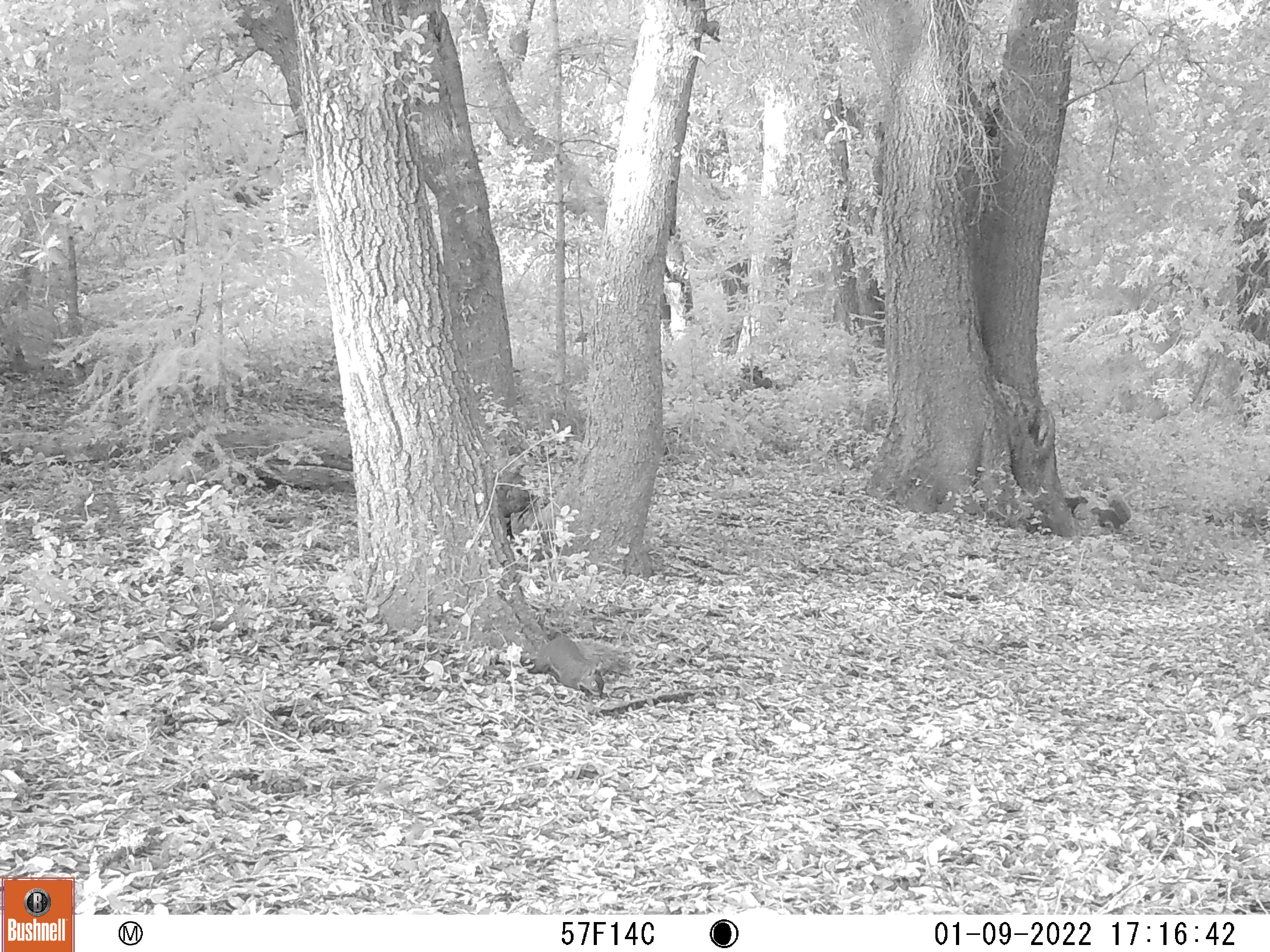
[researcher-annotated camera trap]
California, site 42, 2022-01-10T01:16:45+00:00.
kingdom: Animalia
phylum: Chordata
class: Mammalia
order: Rodentia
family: Sciuridae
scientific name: Sciuridae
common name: squirrel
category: unknown squirrel